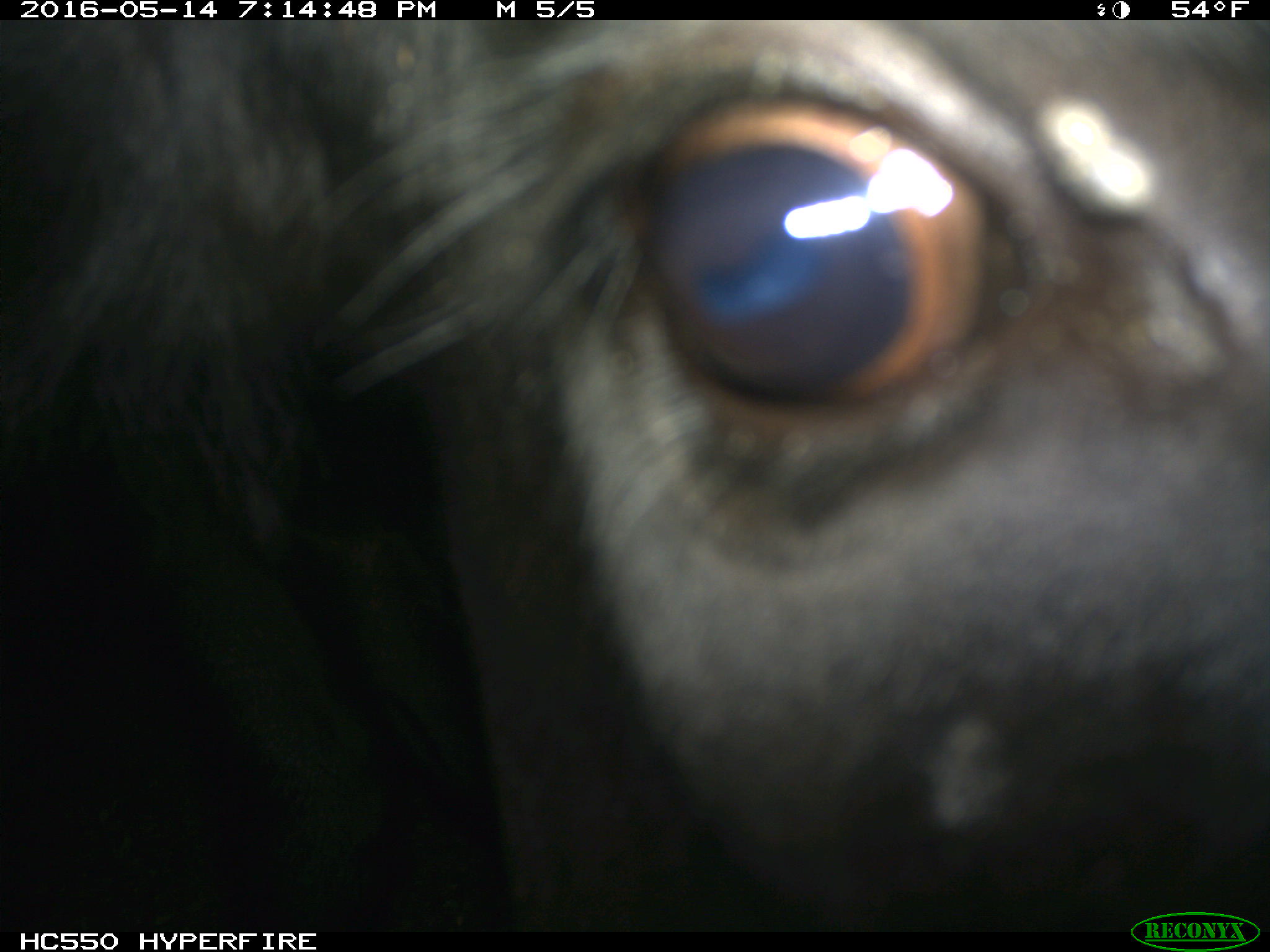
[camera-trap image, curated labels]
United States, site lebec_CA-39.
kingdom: Animalia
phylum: Chordata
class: Mammalia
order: Artiodactyla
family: Bovidae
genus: Bos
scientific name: Bos taurus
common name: domestic cow